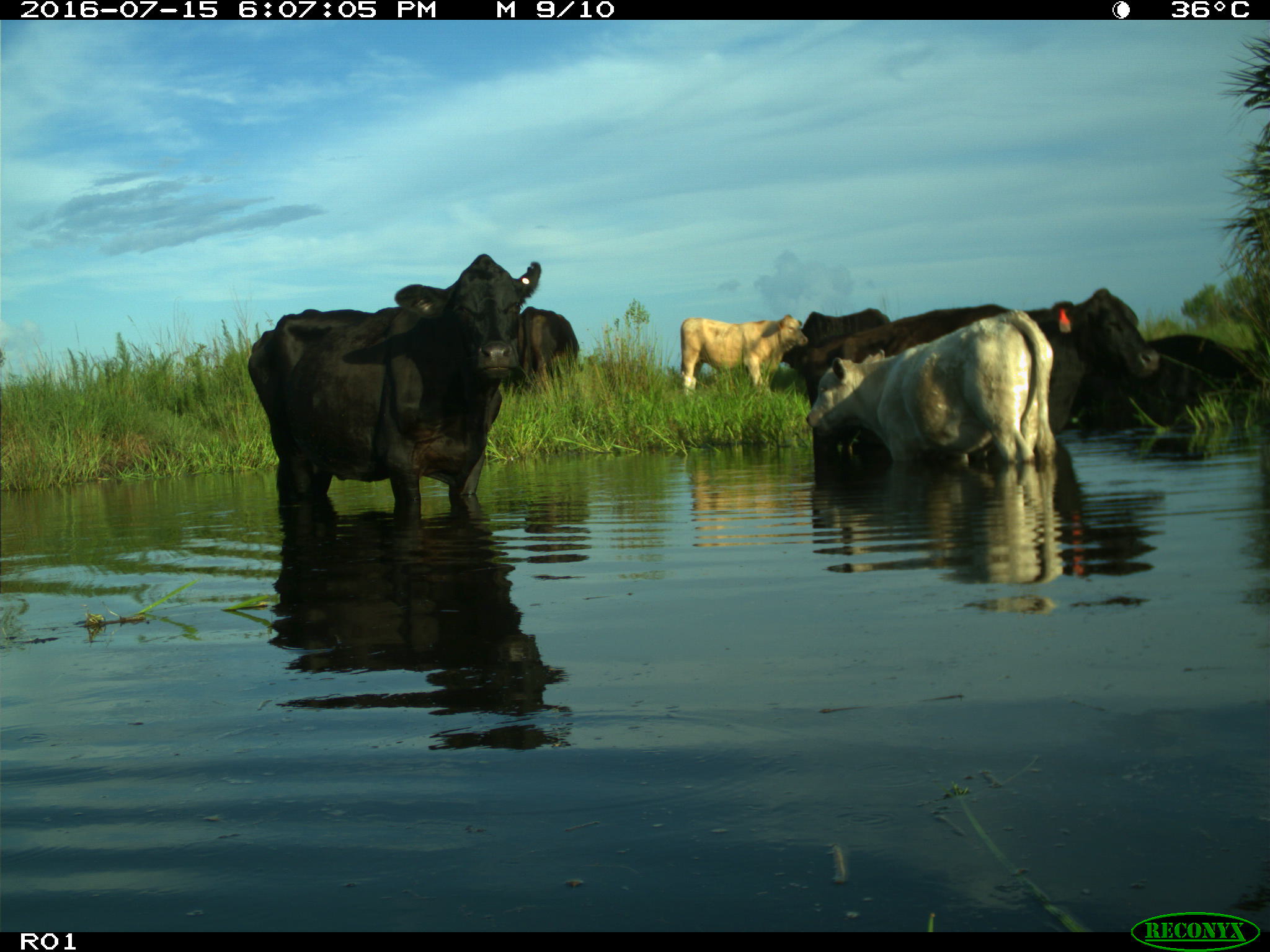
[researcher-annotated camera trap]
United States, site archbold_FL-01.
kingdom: Animalia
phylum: Chordata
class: Mammalia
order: Artiodactyla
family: Bovidae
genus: Bos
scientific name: Bos taurus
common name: domestic cow